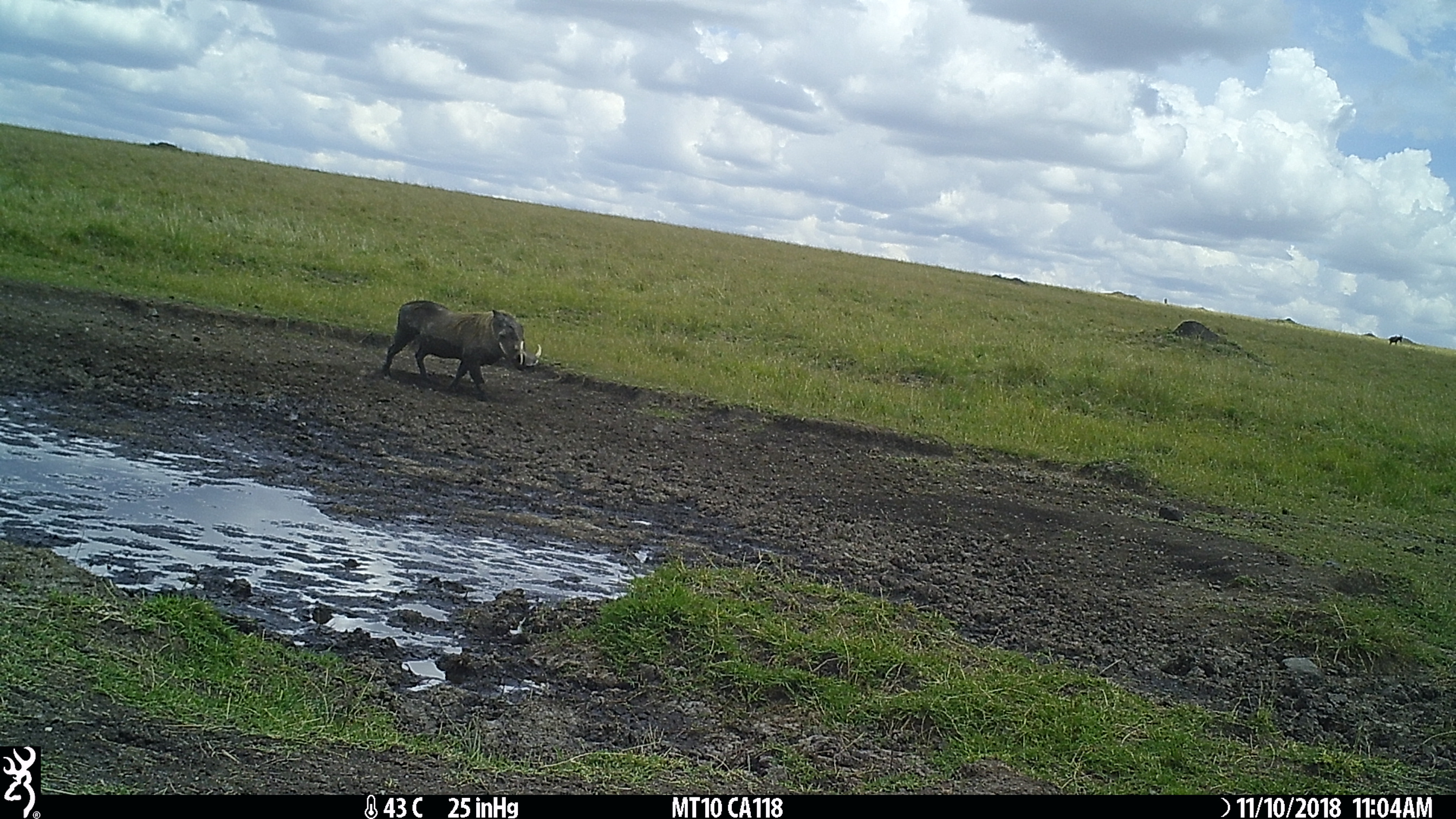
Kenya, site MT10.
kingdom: Animalia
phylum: Chordata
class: Mammalia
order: Artiodactyla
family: Suidae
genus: Phacochoerus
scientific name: Phacochoerus africanus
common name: common warthog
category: warthog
Warthog (common warthog) (Phacochoerus africanus).